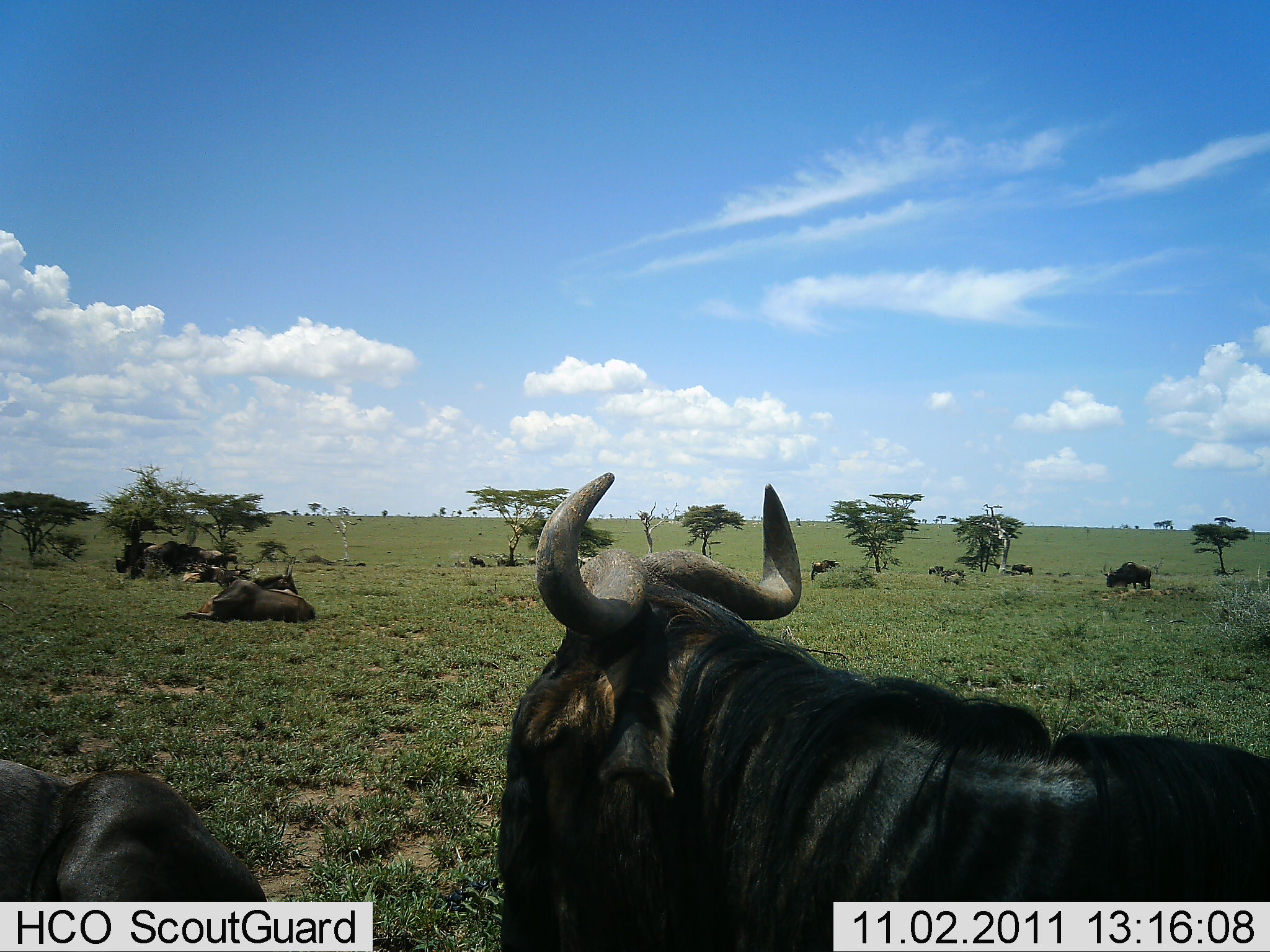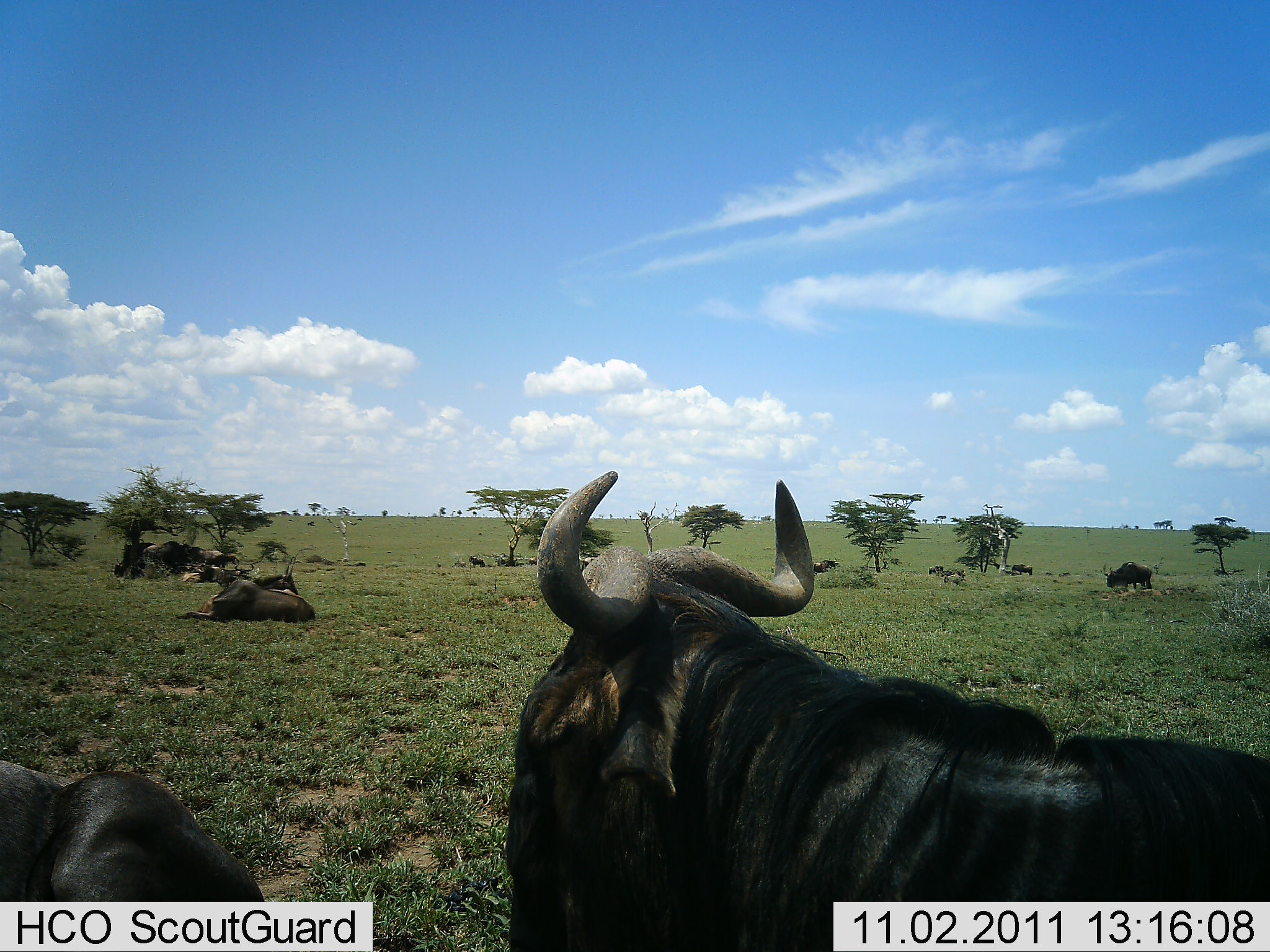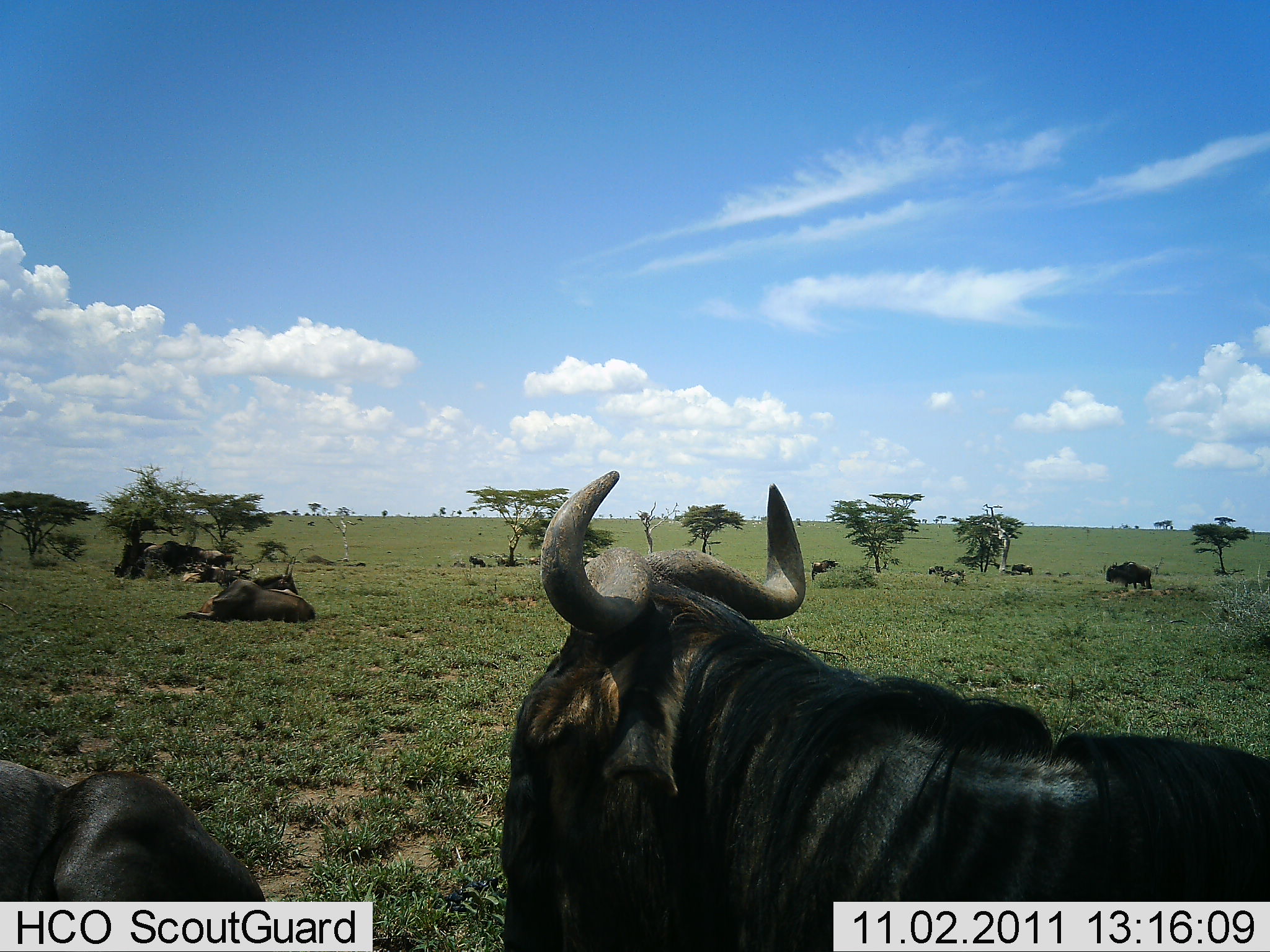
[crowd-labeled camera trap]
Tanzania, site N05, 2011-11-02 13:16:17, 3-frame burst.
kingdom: Animalia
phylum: Chordata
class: Mammalia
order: Artiodactyla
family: Bovidae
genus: Connochaetes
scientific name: Connochaetes taurinus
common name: blue wildebeest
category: wildebeest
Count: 9.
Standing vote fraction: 60%.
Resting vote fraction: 90%.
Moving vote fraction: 0%.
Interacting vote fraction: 0%.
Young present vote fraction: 0%.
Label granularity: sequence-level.